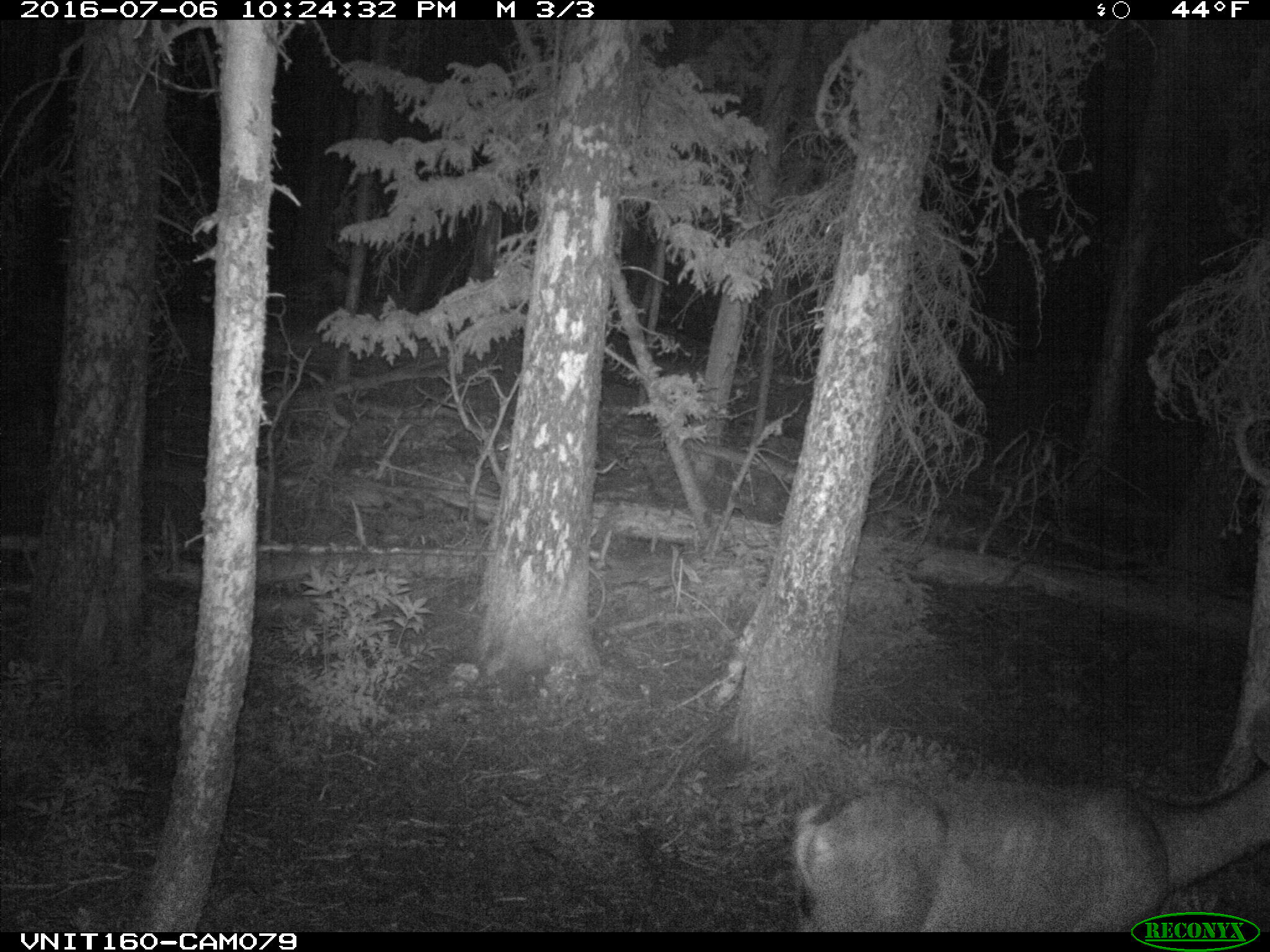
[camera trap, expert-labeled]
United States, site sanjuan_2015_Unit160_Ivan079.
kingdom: Animalia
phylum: Chordata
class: Mammalia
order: Artiodactyla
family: Cervidae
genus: Odocoileus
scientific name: Odocoileus hemionus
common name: mule deer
Odocoileus hemionus (mule deer).